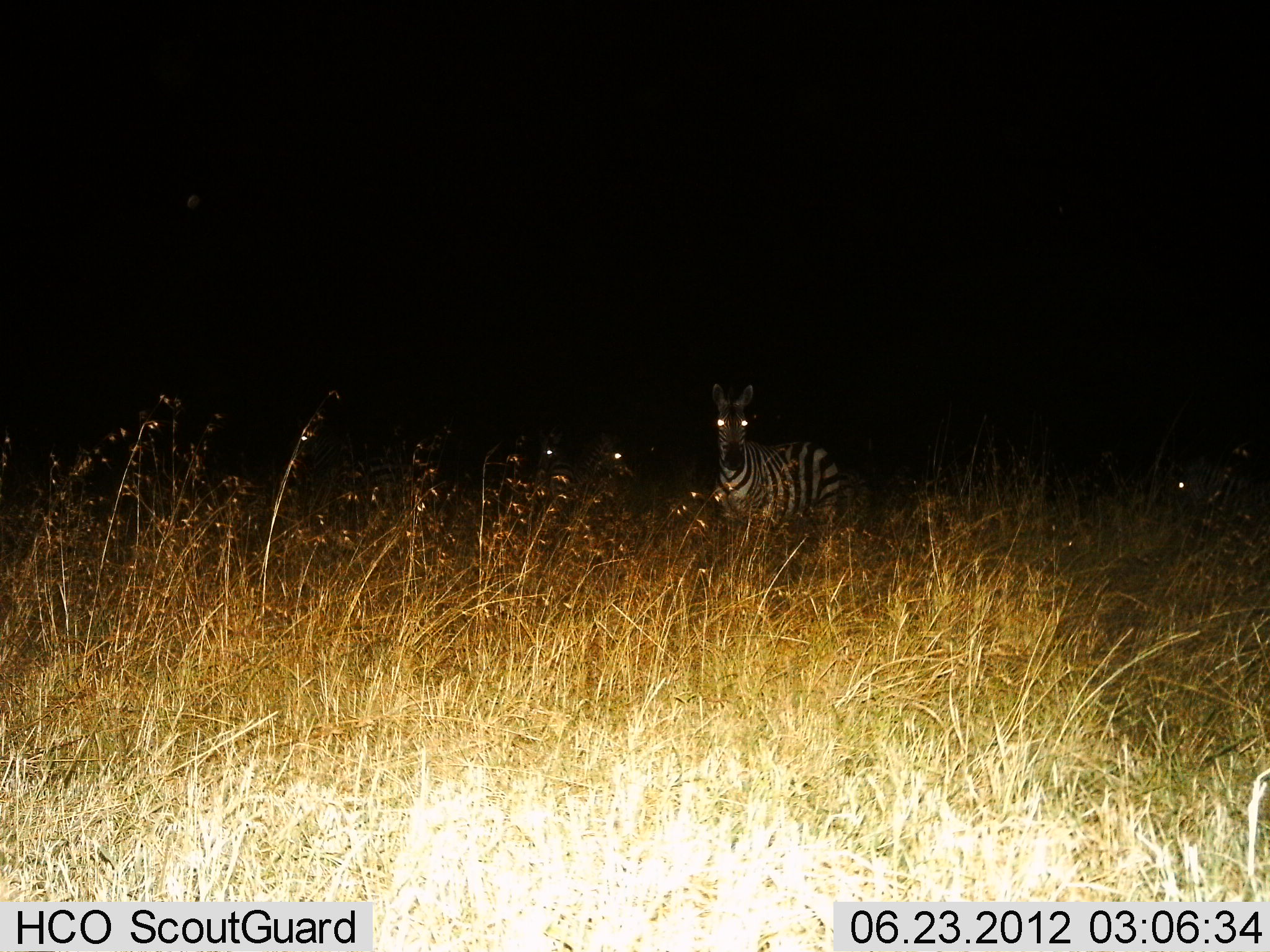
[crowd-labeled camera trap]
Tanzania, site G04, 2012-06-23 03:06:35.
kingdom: Animalia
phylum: Chordata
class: Mammalia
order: Perissodactyla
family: Equidae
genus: Equus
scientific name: Equus quagga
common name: plains zebra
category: zebra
Zebra (plains zebra) (Equus quagga), count 1. Behavior (volunteer vote fractions): standing 89%, resting 0%, moving 11%, interacting 0%. Young present (vote fraction): 0%. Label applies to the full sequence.